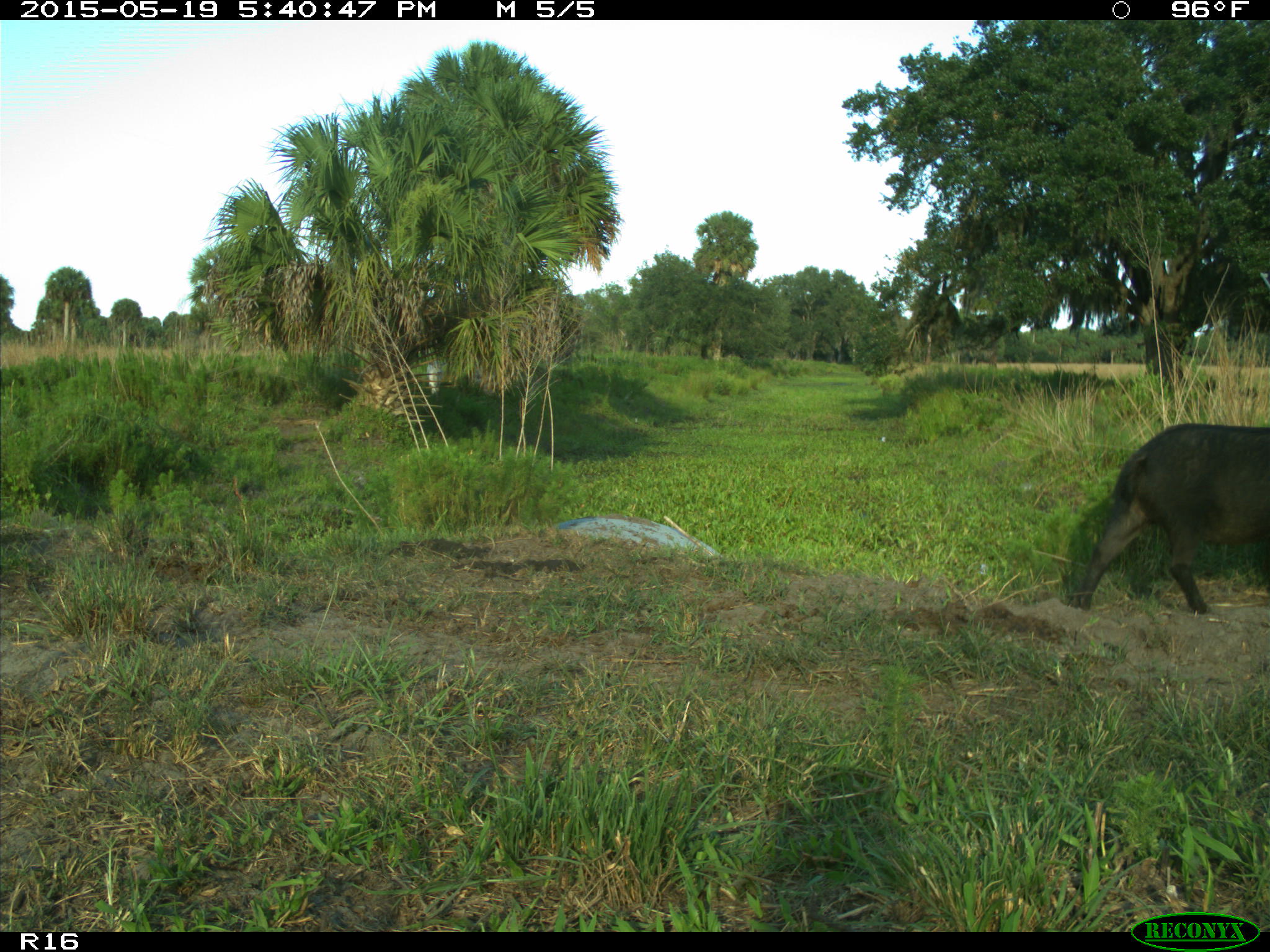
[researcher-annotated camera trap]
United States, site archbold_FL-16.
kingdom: Animalia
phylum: Chordata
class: Mammalia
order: Artiodactyla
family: Suidae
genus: Sus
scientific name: Sus scrofa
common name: wild boar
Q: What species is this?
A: Sus scrofa (wild boar).